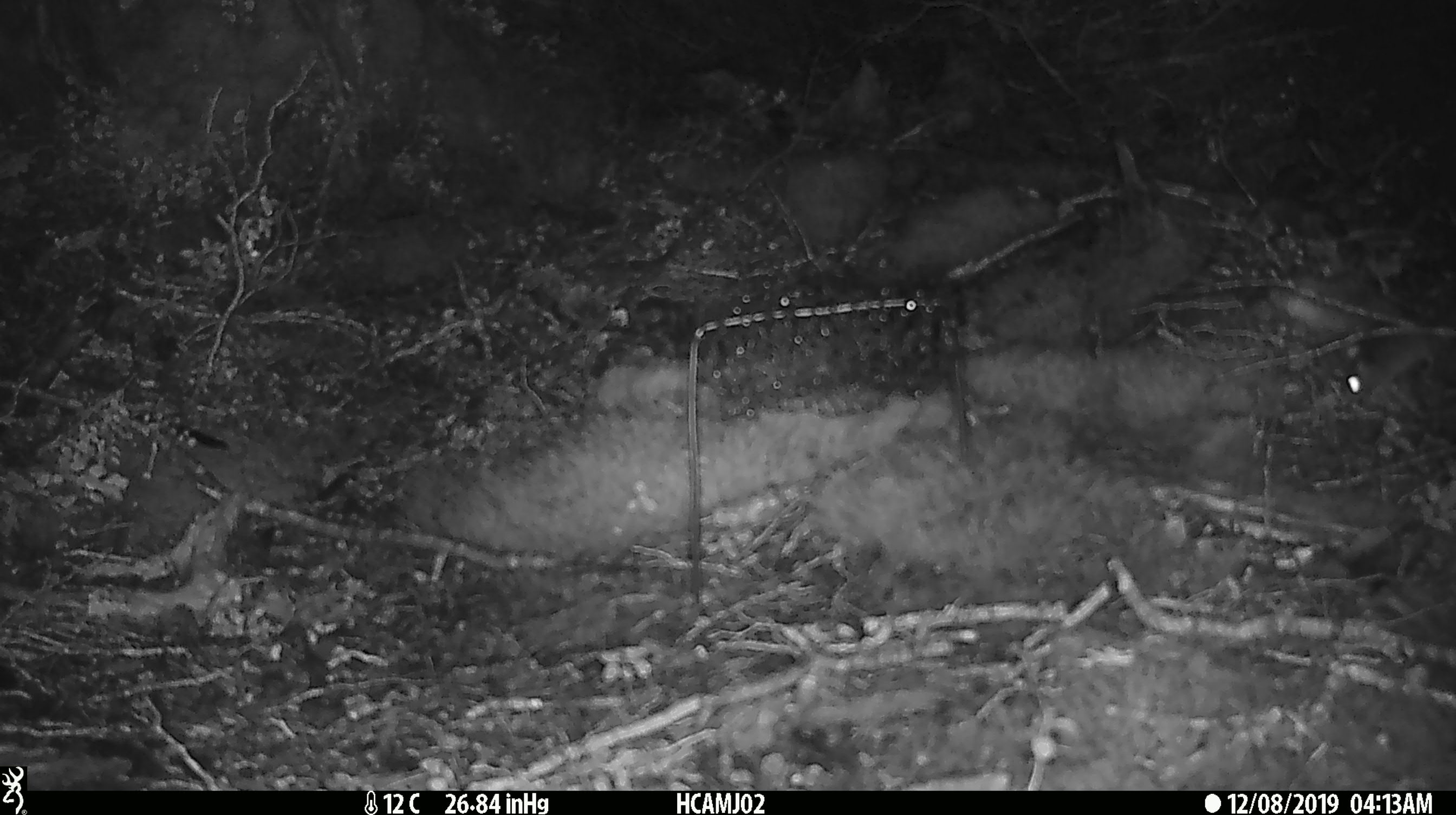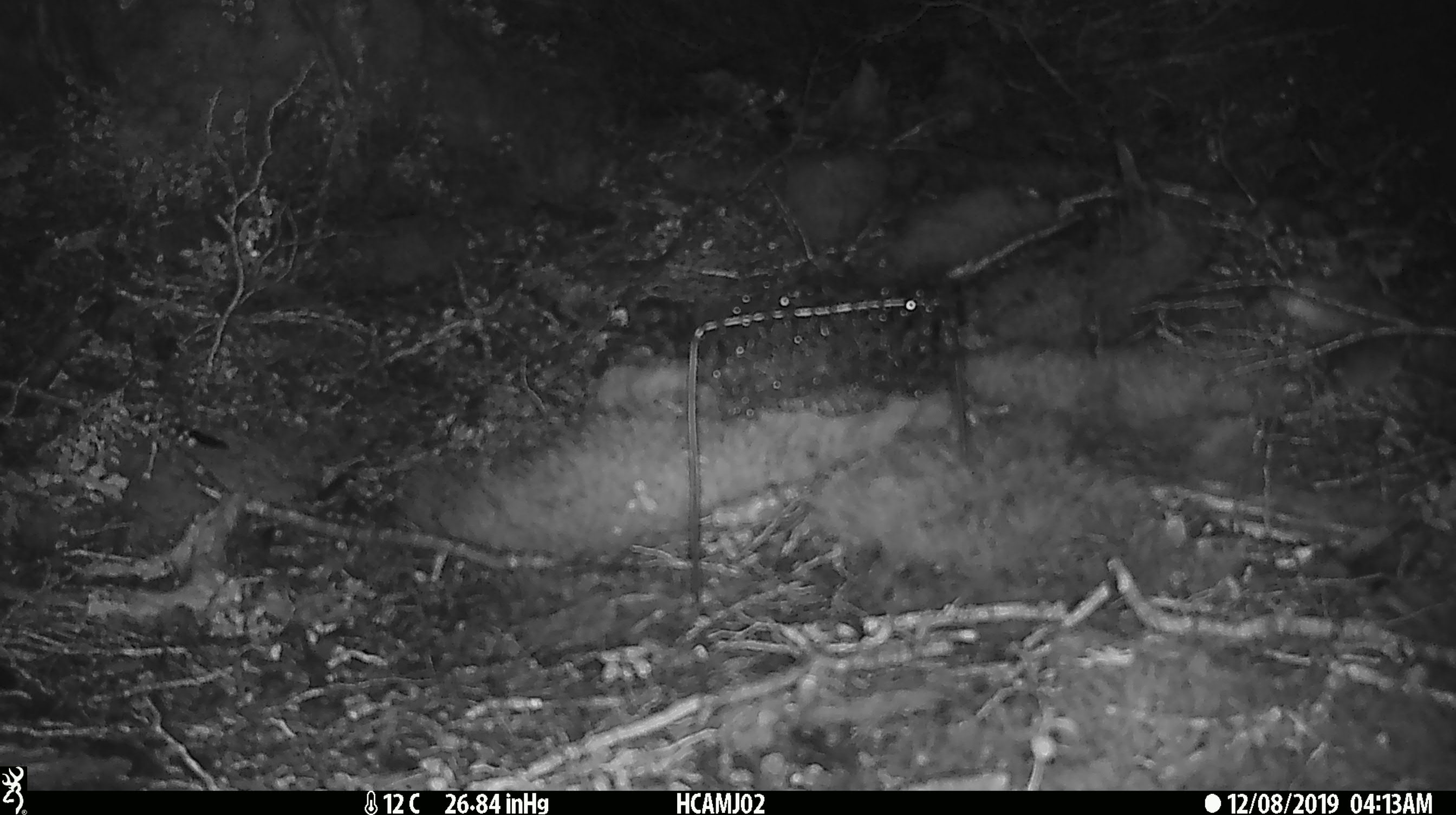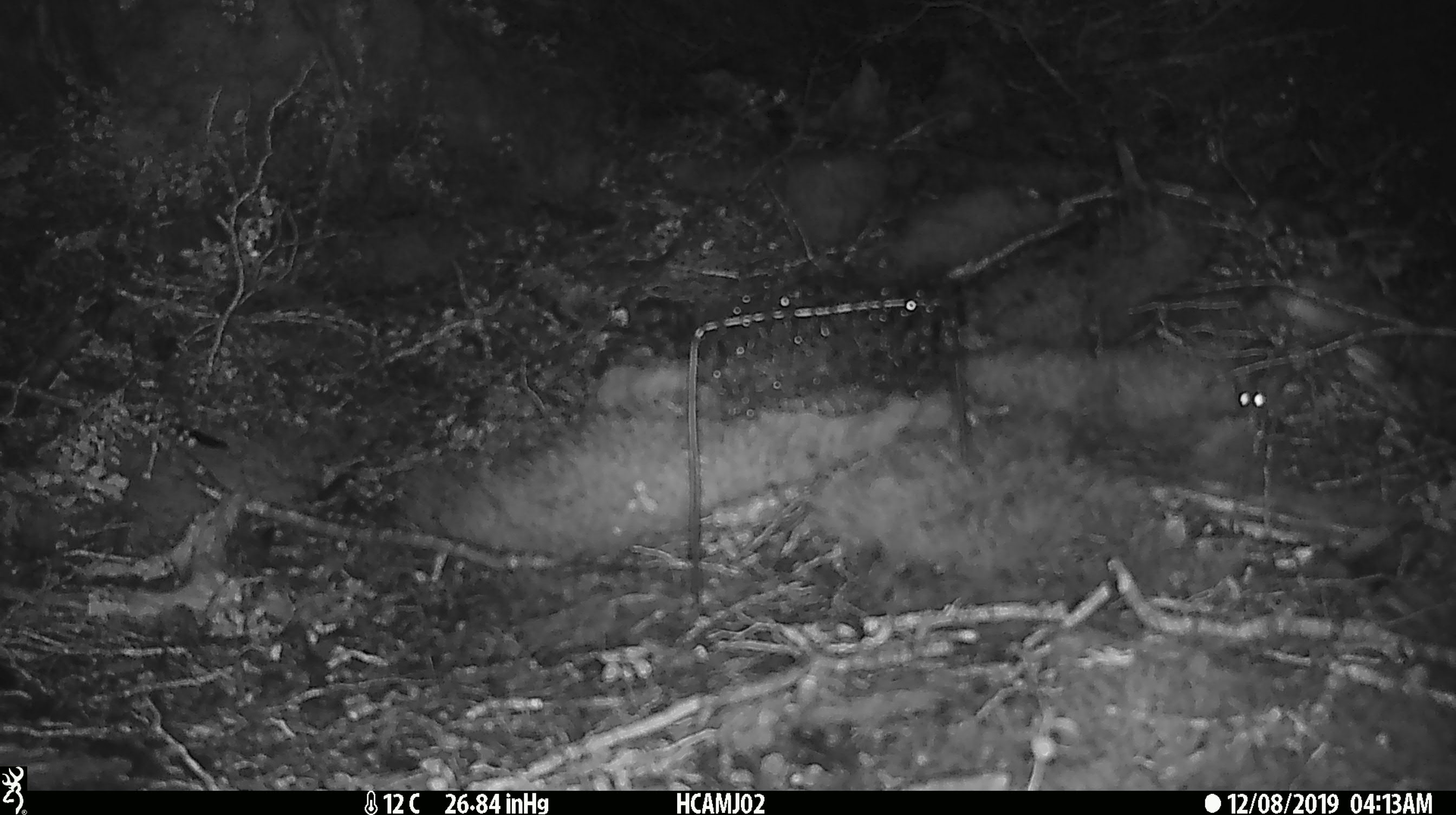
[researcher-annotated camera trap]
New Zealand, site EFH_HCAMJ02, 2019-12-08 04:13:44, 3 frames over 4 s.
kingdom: Animalia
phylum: Chordata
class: Mammalia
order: Rodentia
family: Muridae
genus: Mus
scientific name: Mus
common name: mouse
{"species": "mouse (Mus)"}